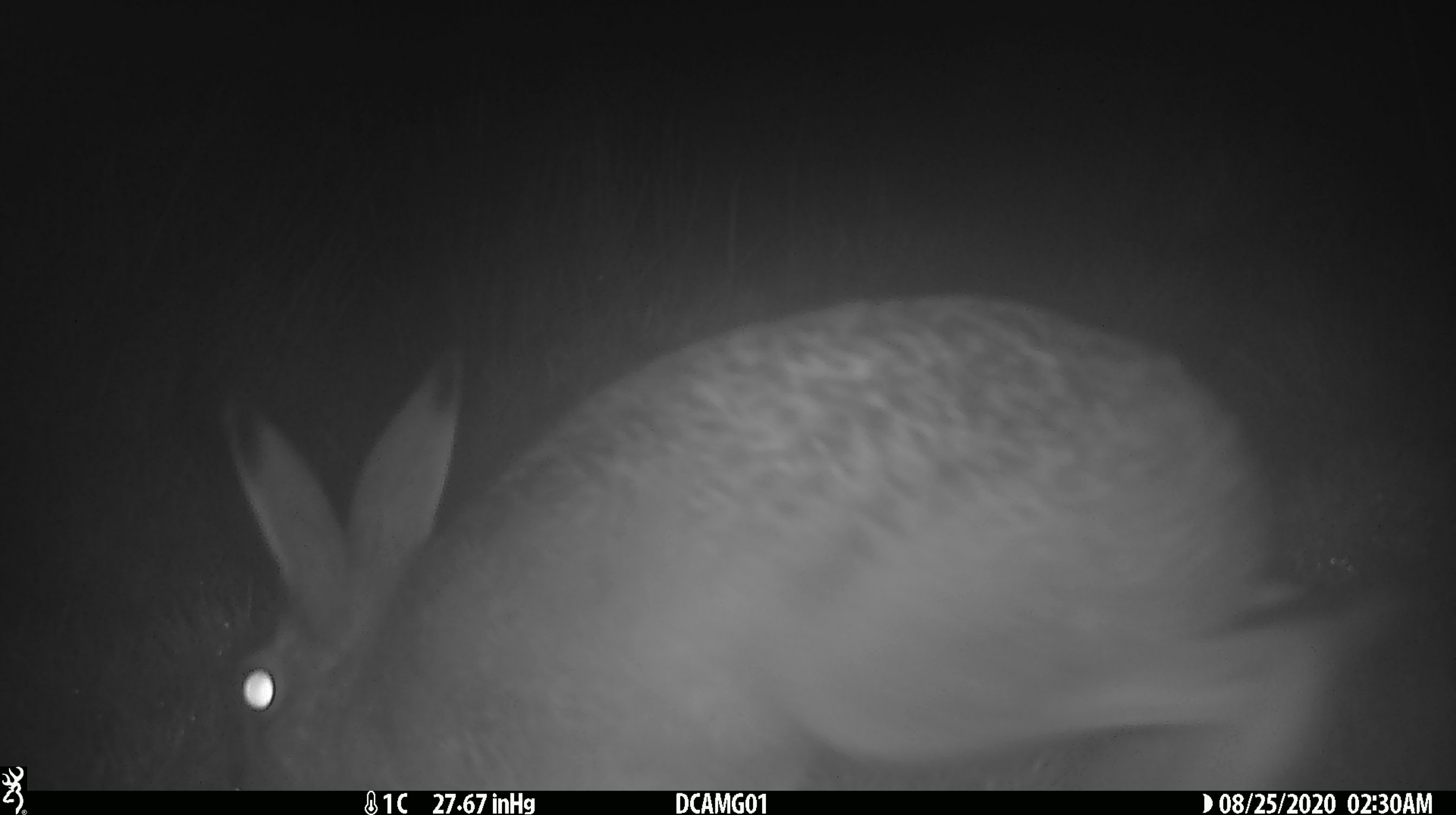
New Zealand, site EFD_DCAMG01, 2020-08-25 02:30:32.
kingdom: Animalia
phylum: Chordata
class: Mammalia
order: Lagomorpha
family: Leporidae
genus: Lepus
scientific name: Lepus europaeus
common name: brown hare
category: hare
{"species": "hare (brown hare) (Lepus europaeus)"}